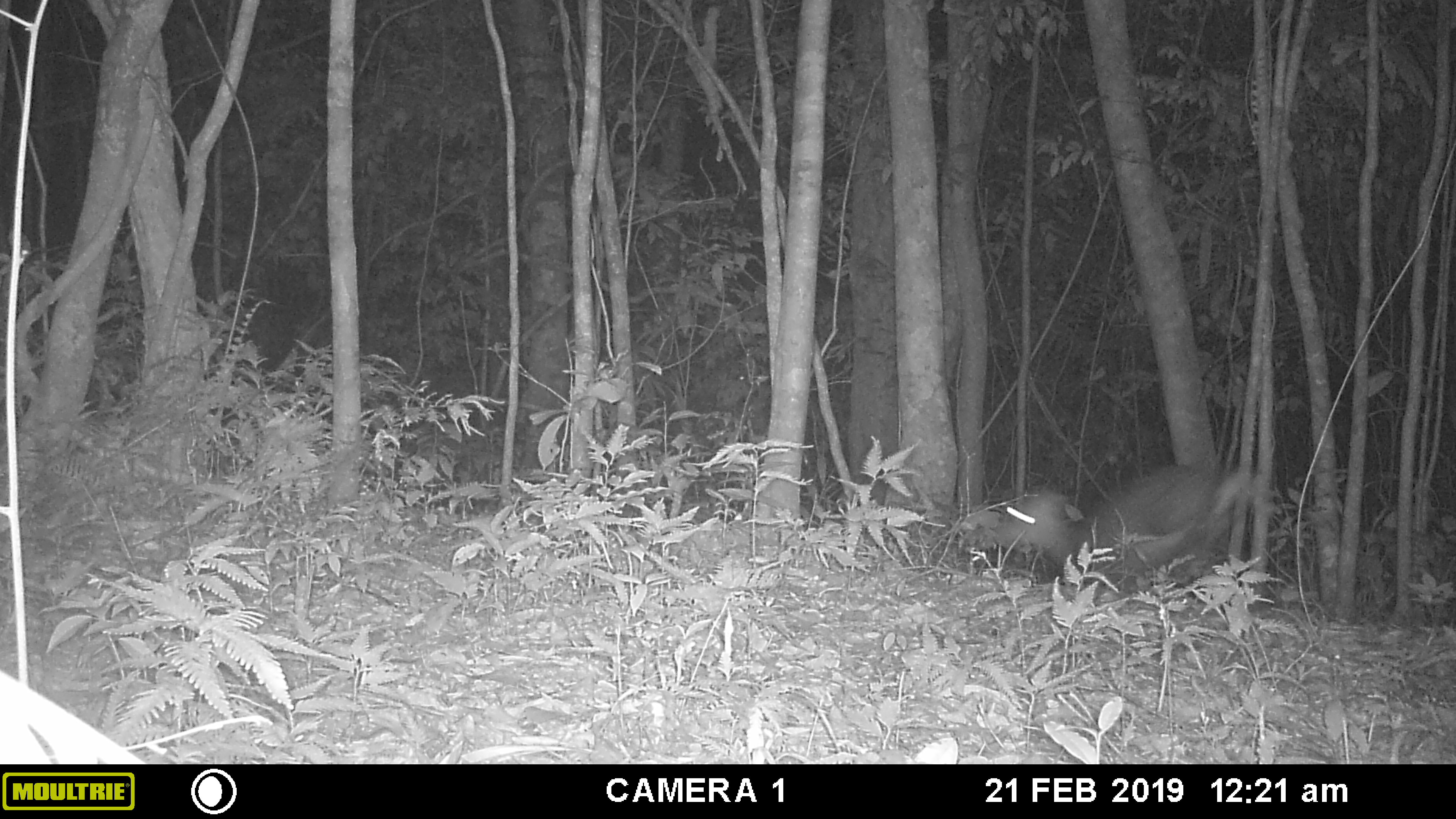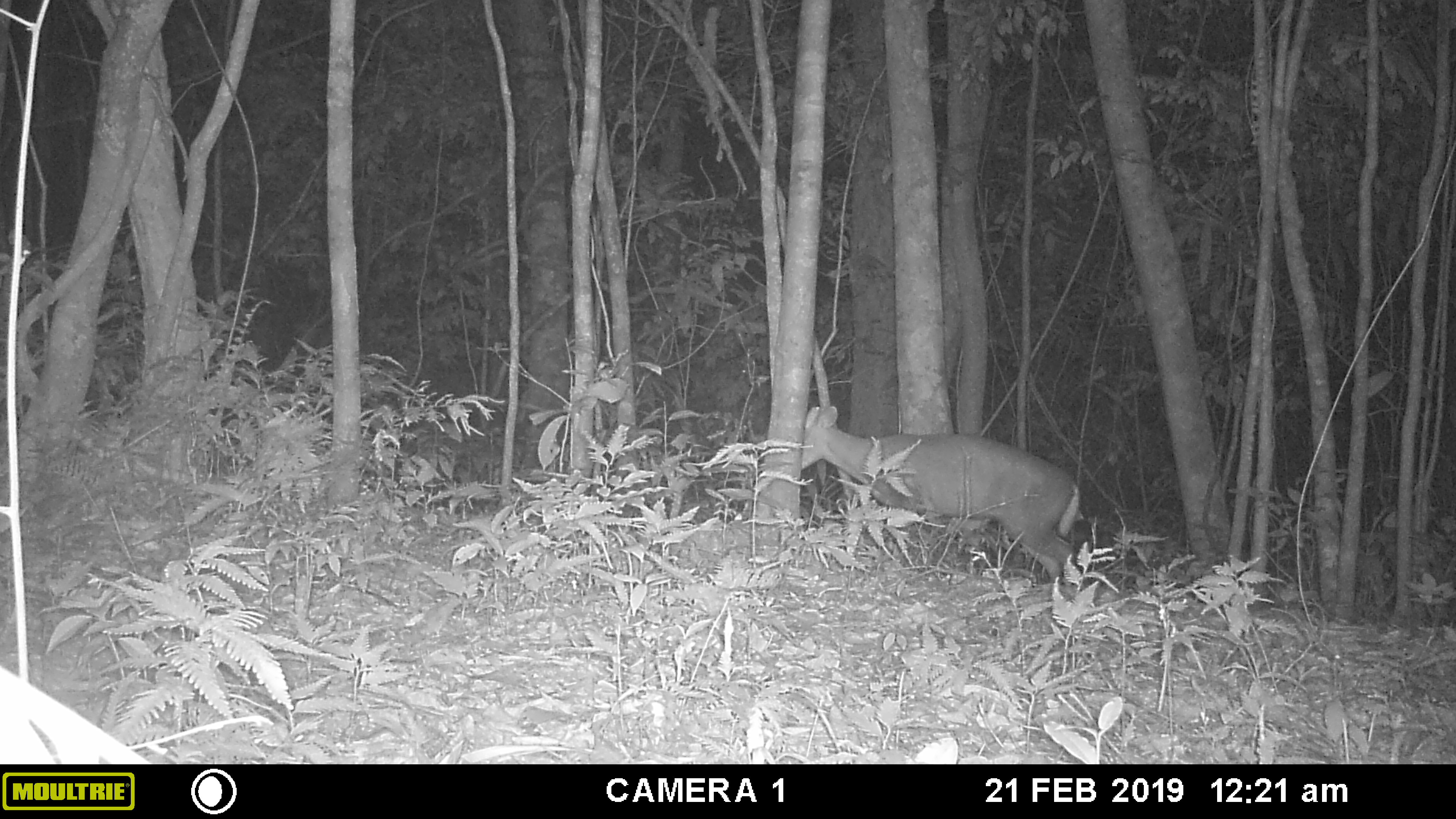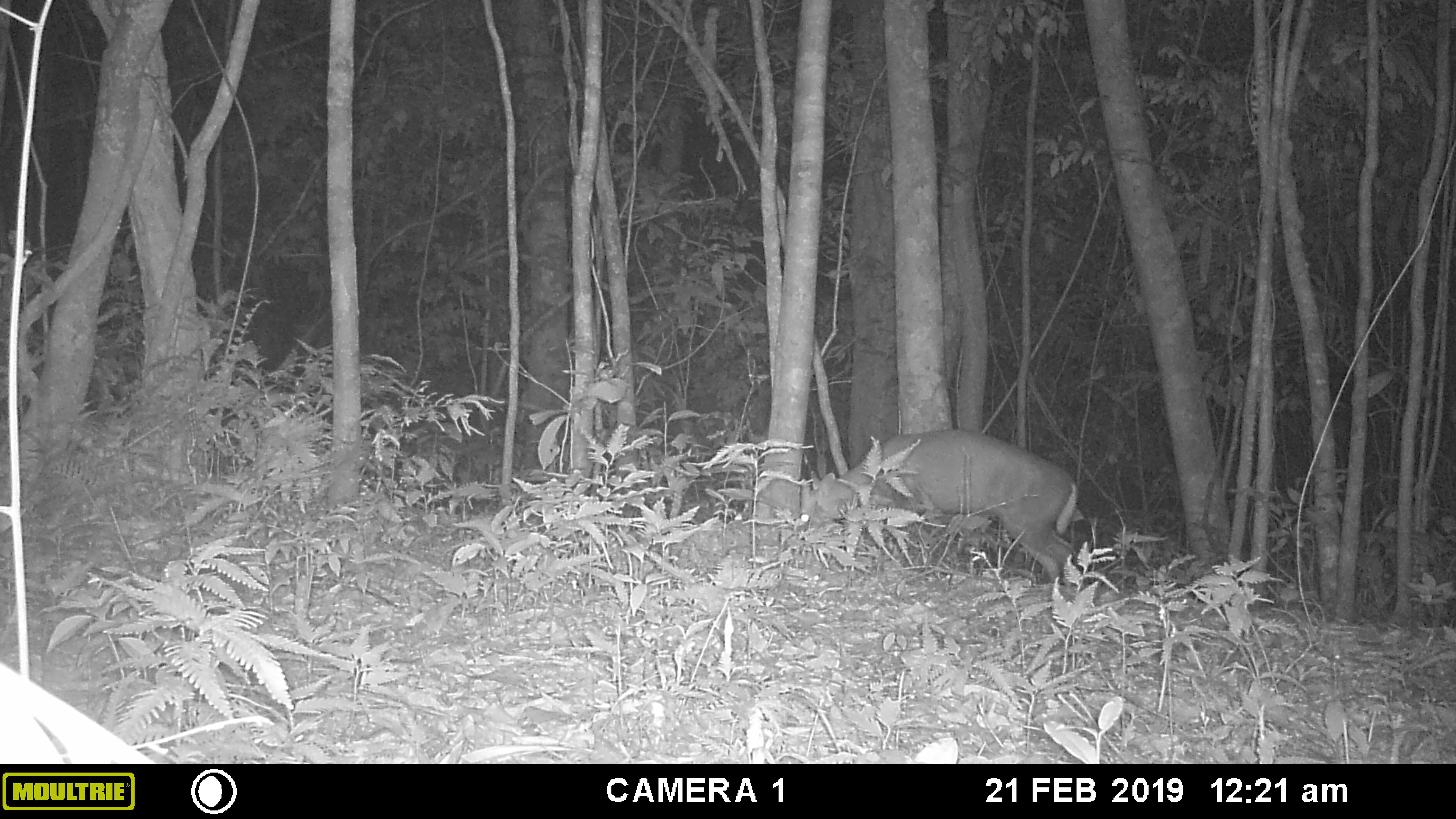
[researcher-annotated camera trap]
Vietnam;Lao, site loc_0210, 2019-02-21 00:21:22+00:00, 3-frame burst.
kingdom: Animalia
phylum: Chordata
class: Mammalia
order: Artiodactyla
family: Cervidae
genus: Muntiacus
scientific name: Muntiacus rooseveltorum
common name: roosevelt's muntjac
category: roosevelts muntjac group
Roosevelts muntjac group (roosevelt's muntjac) (Muntiacus rooseveltorum). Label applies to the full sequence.